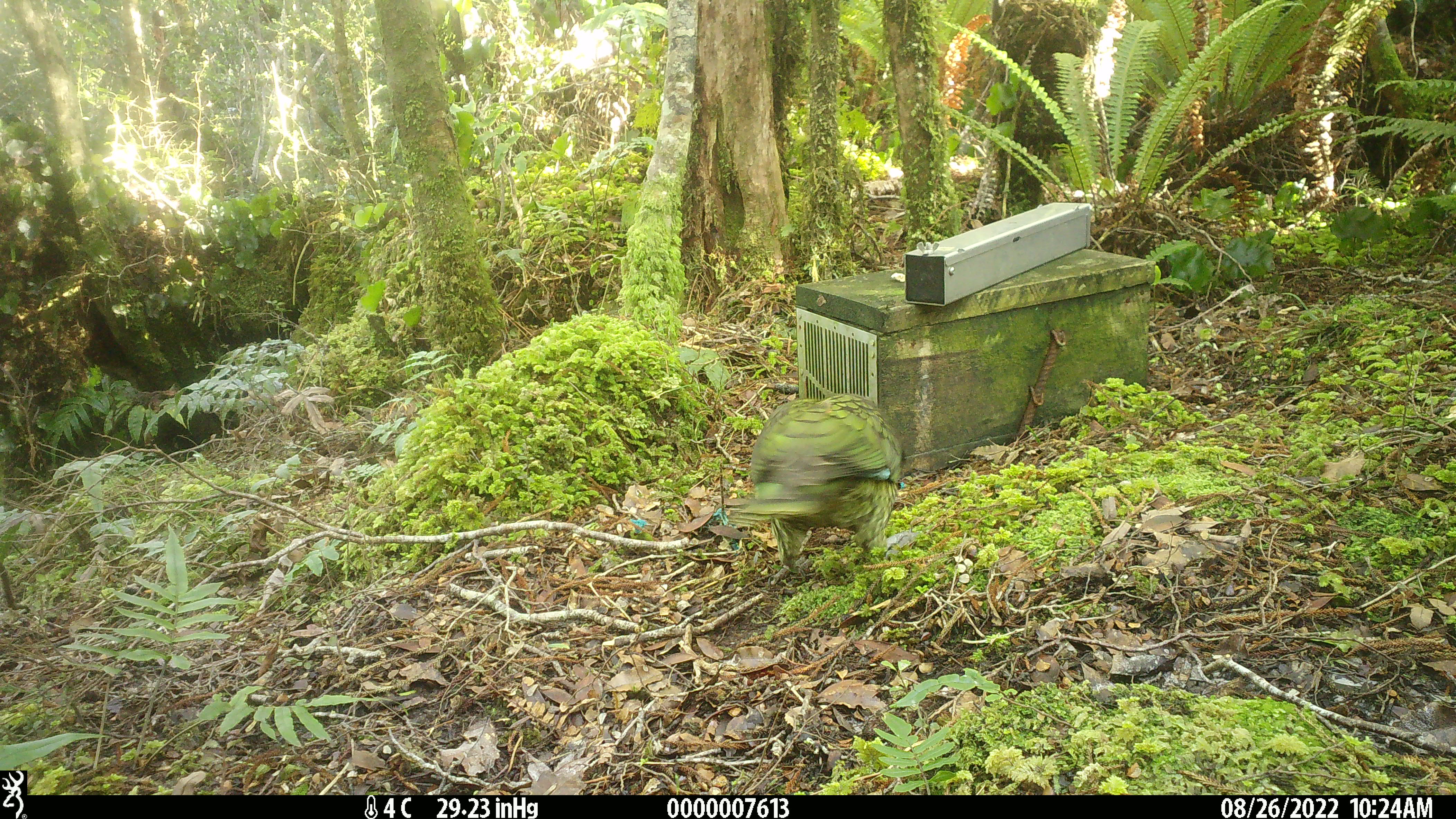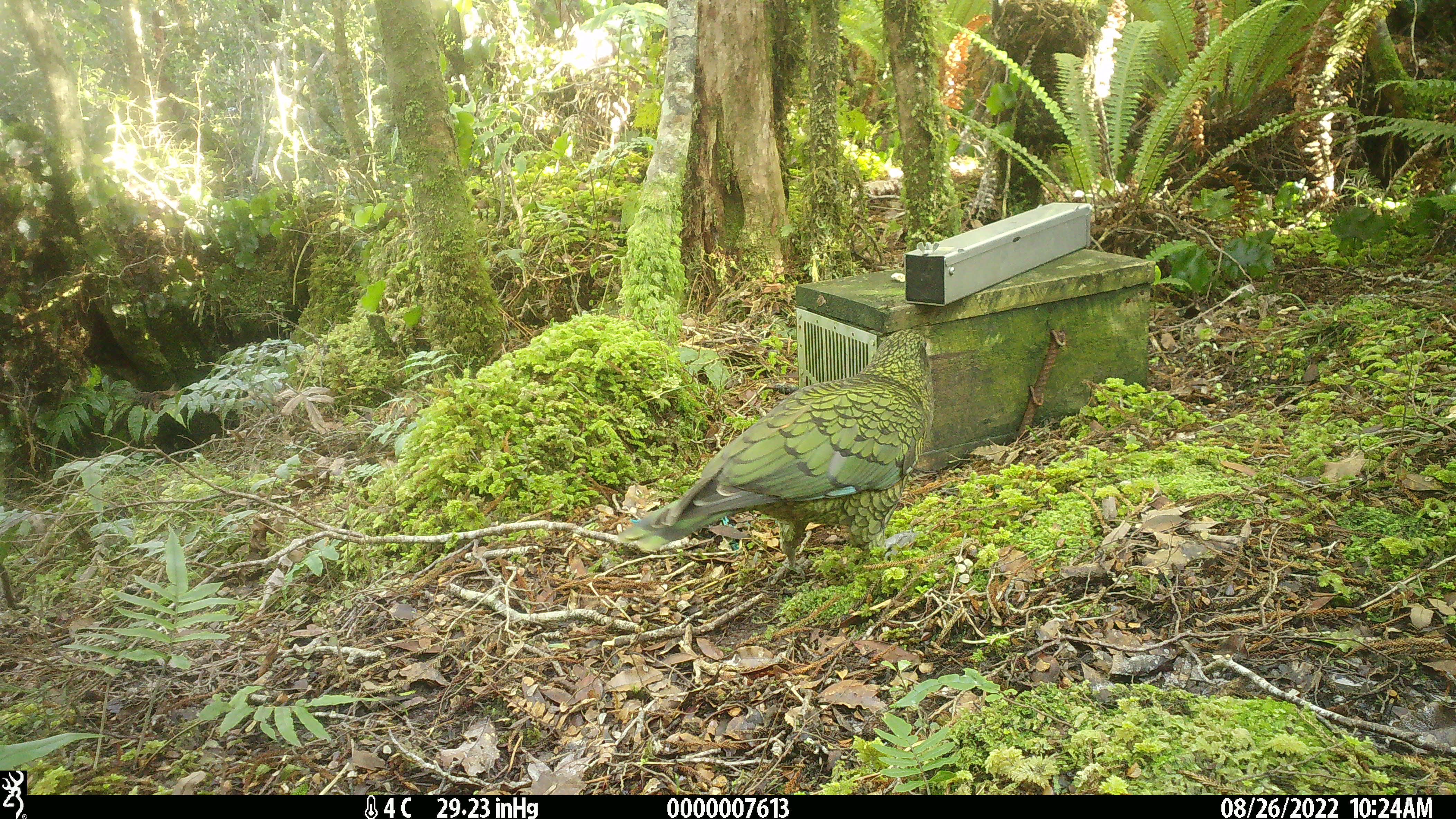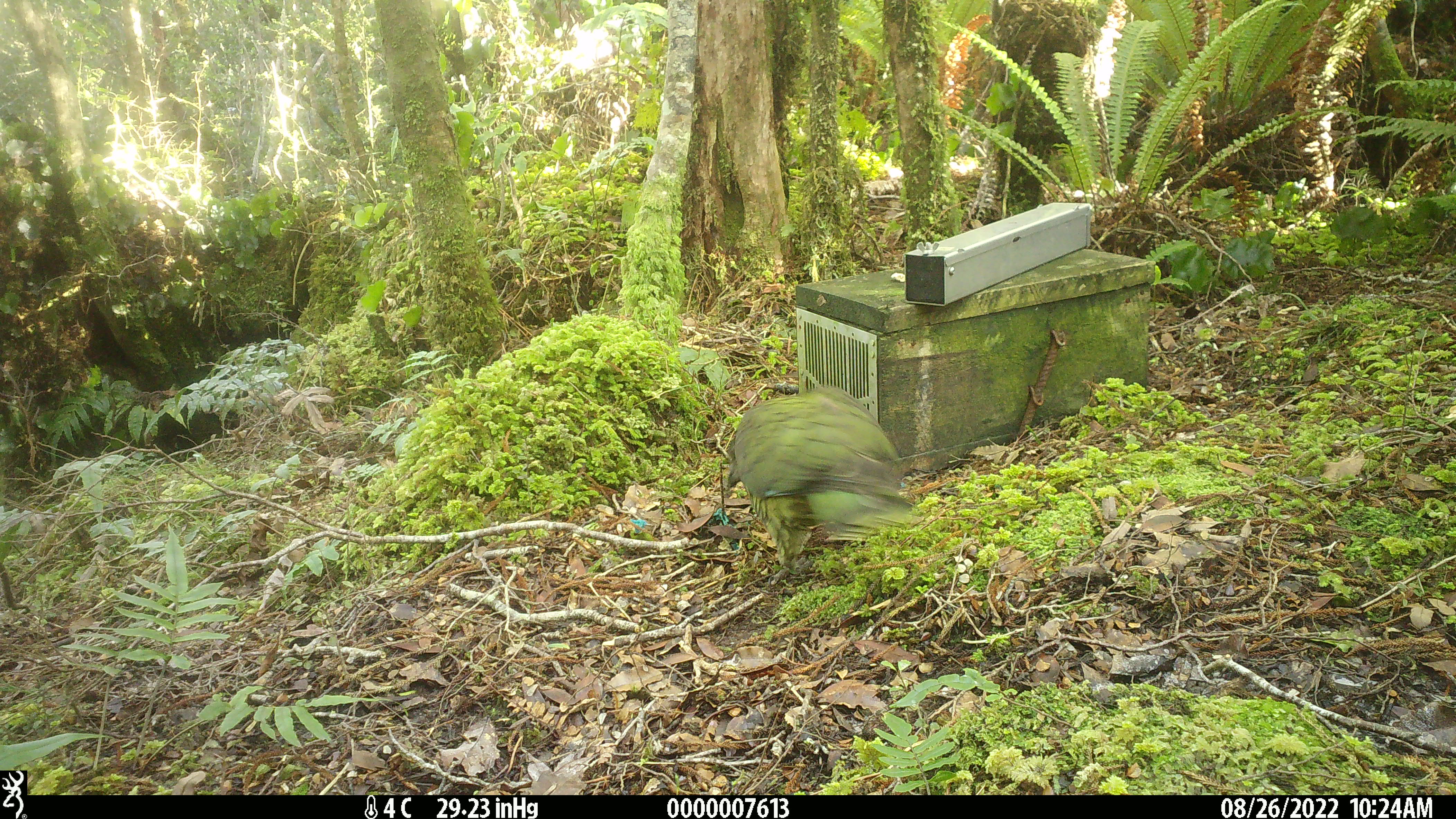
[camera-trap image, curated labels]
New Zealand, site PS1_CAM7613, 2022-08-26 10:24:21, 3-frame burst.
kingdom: Animalia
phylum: Chordata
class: Aves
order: Psittaciformes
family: Strigopidae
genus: Nestor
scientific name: Nestor notabilis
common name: kea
Kea (Nestor notabilis).